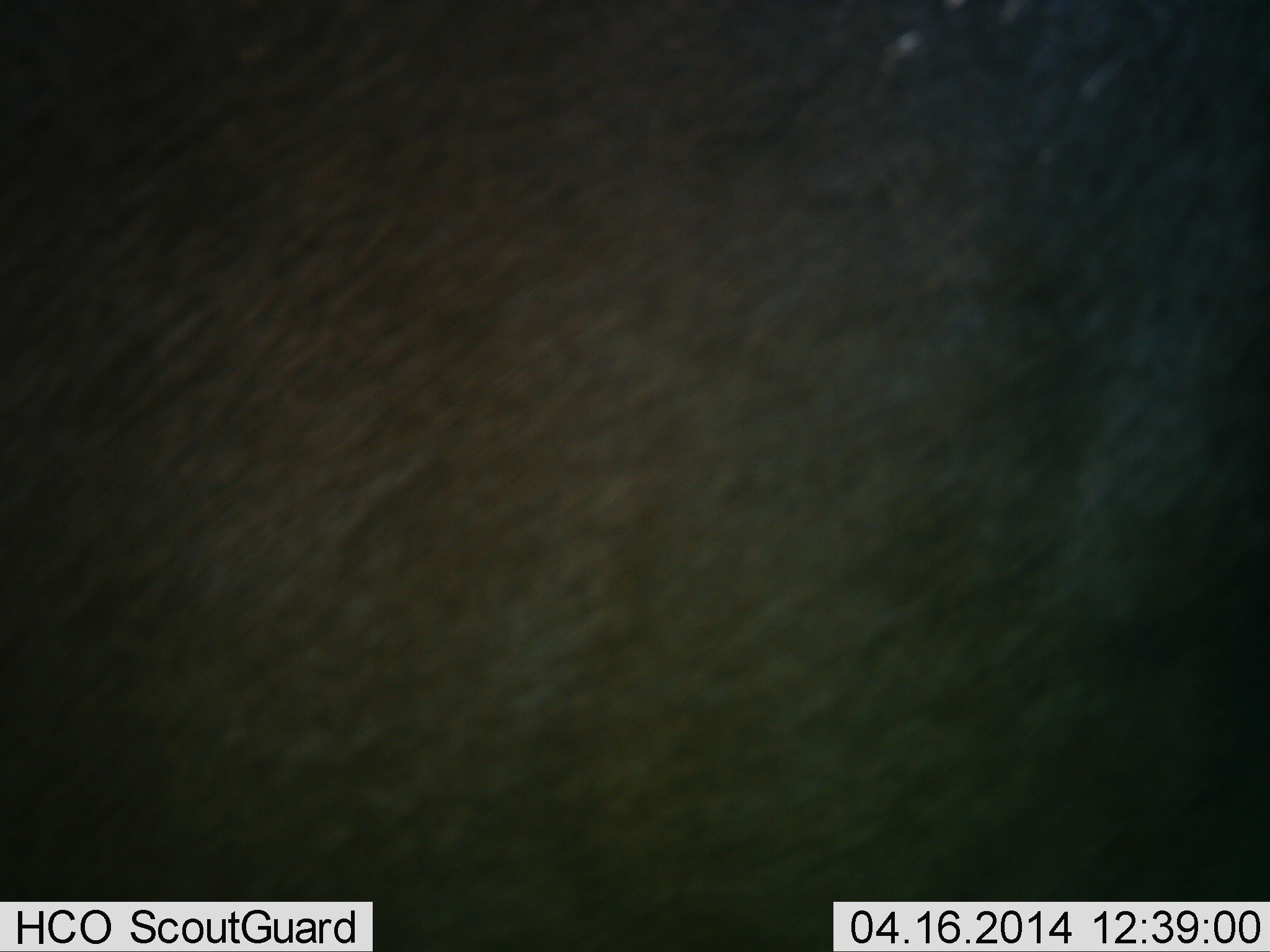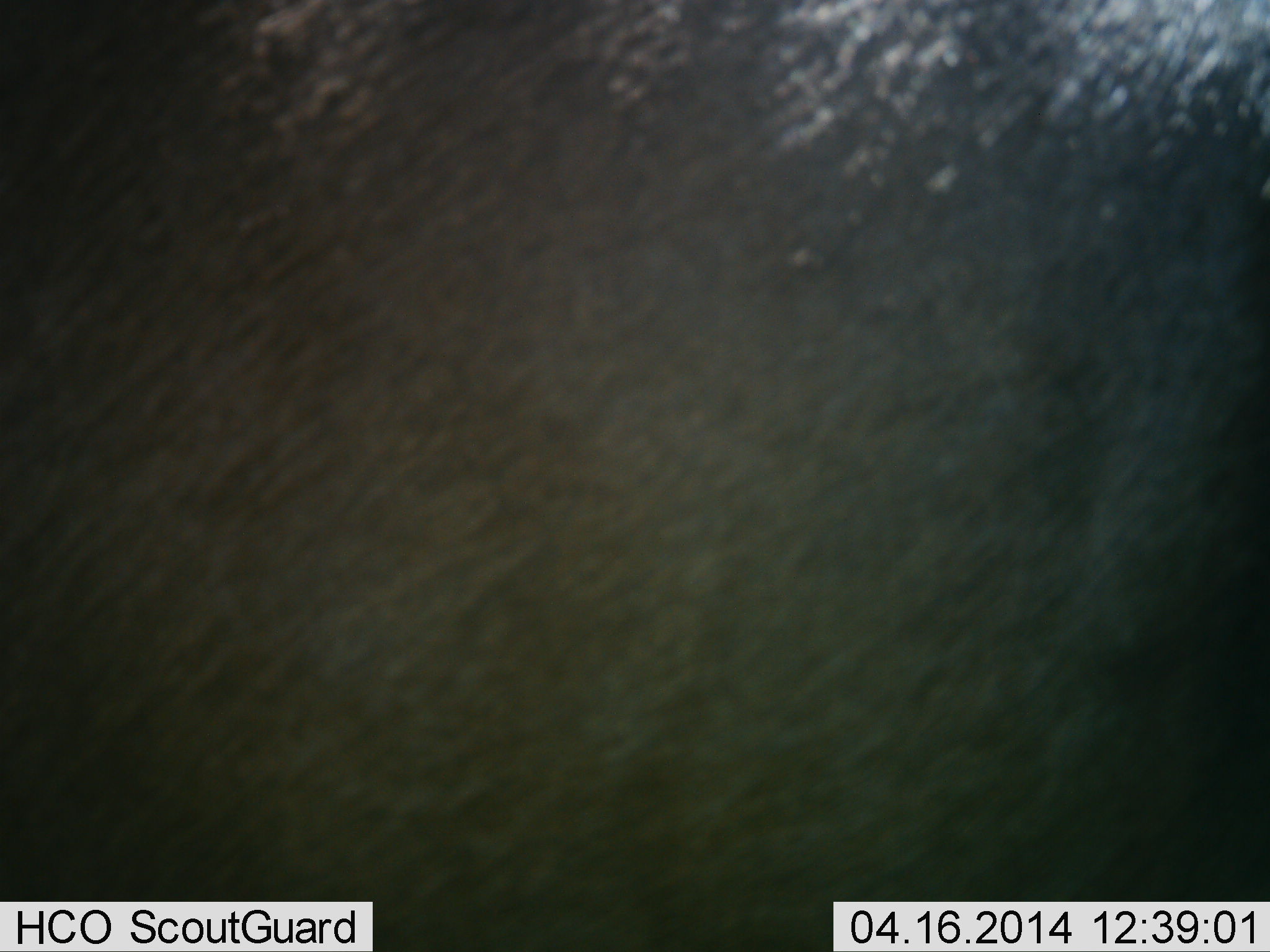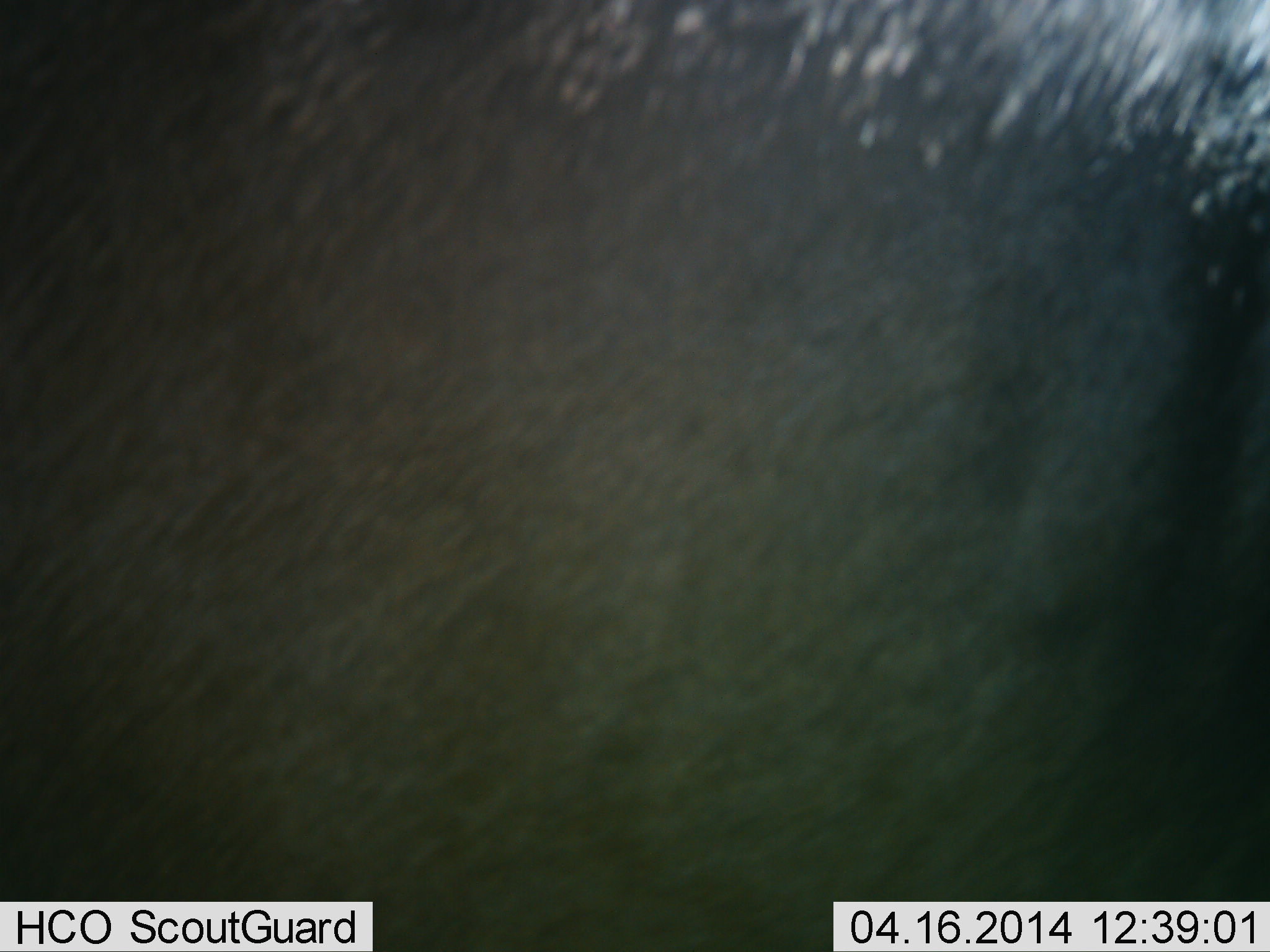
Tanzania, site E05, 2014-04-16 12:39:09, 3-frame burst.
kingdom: Animalia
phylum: Chordata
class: Mammalia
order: Artiodactyla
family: Bovidae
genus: Connochaetes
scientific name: Connochaetes taurinus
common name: blue wildebeest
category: wildebeest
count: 1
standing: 60%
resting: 0%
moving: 30%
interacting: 0%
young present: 0%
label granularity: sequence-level